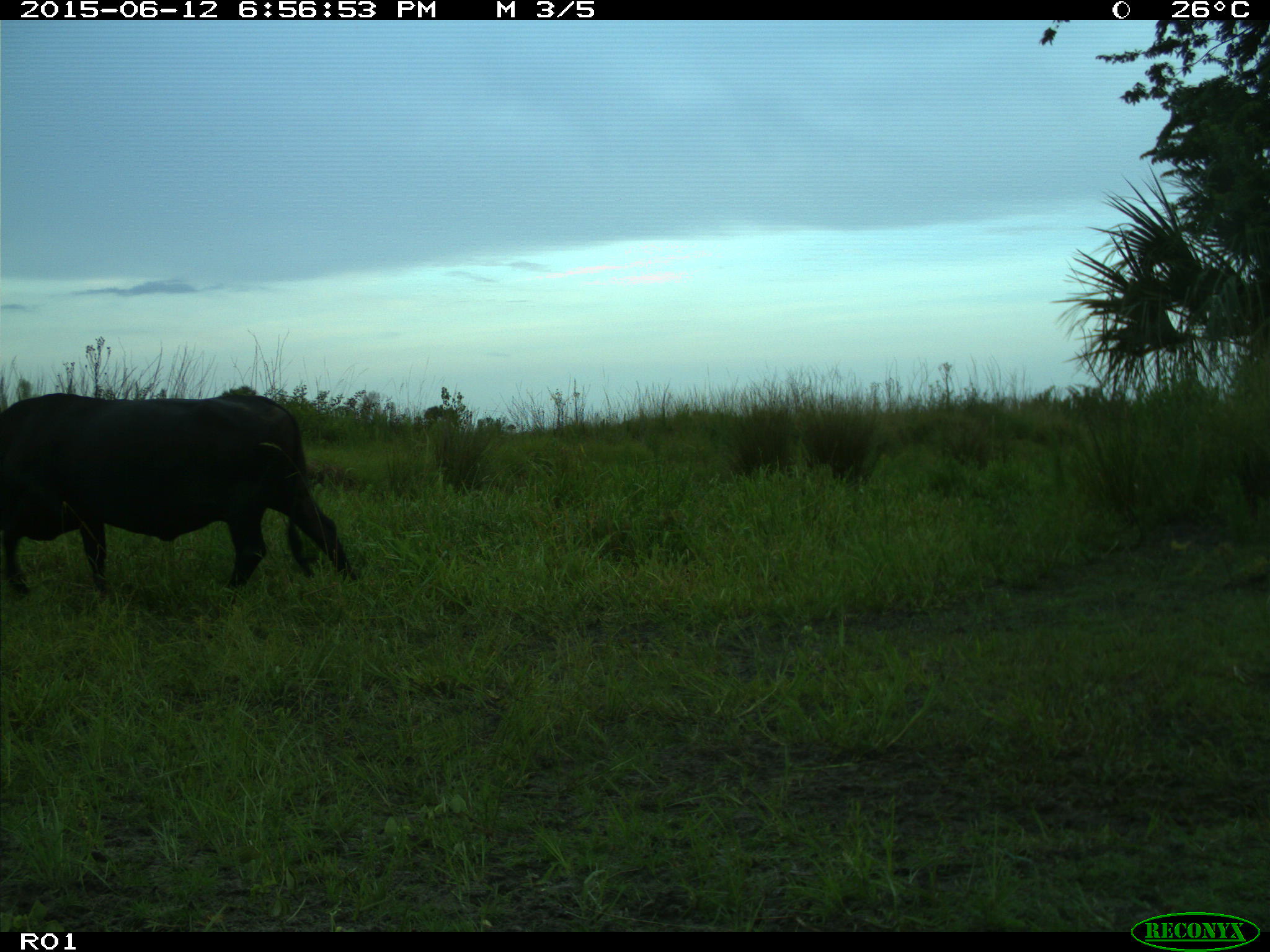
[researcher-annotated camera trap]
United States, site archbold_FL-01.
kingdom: Animalia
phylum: Chordata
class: Mammalia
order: Artiodactyla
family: Bovidae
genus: Bos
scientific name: Bos taurus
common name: domestic cow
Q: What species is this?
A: Bos taurus (domestic cow).